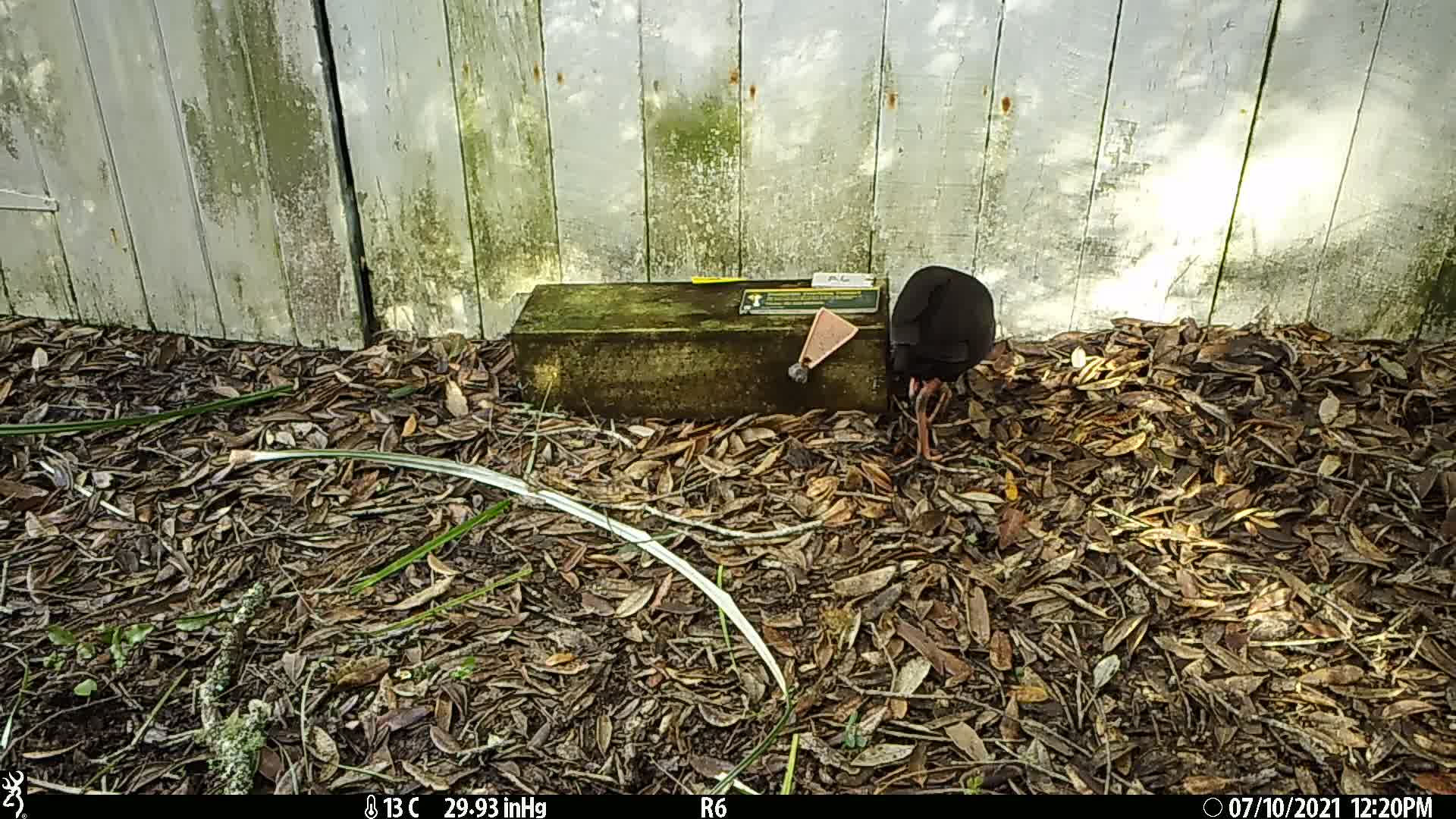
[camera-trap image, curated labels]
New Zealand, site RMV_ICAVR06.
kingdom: Animalia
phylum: Chordata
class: Aves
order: Gruiformes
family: Rallidae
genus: Porphyrio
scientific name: Porphyrio melanotus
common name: australasian swamphen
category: pukeko